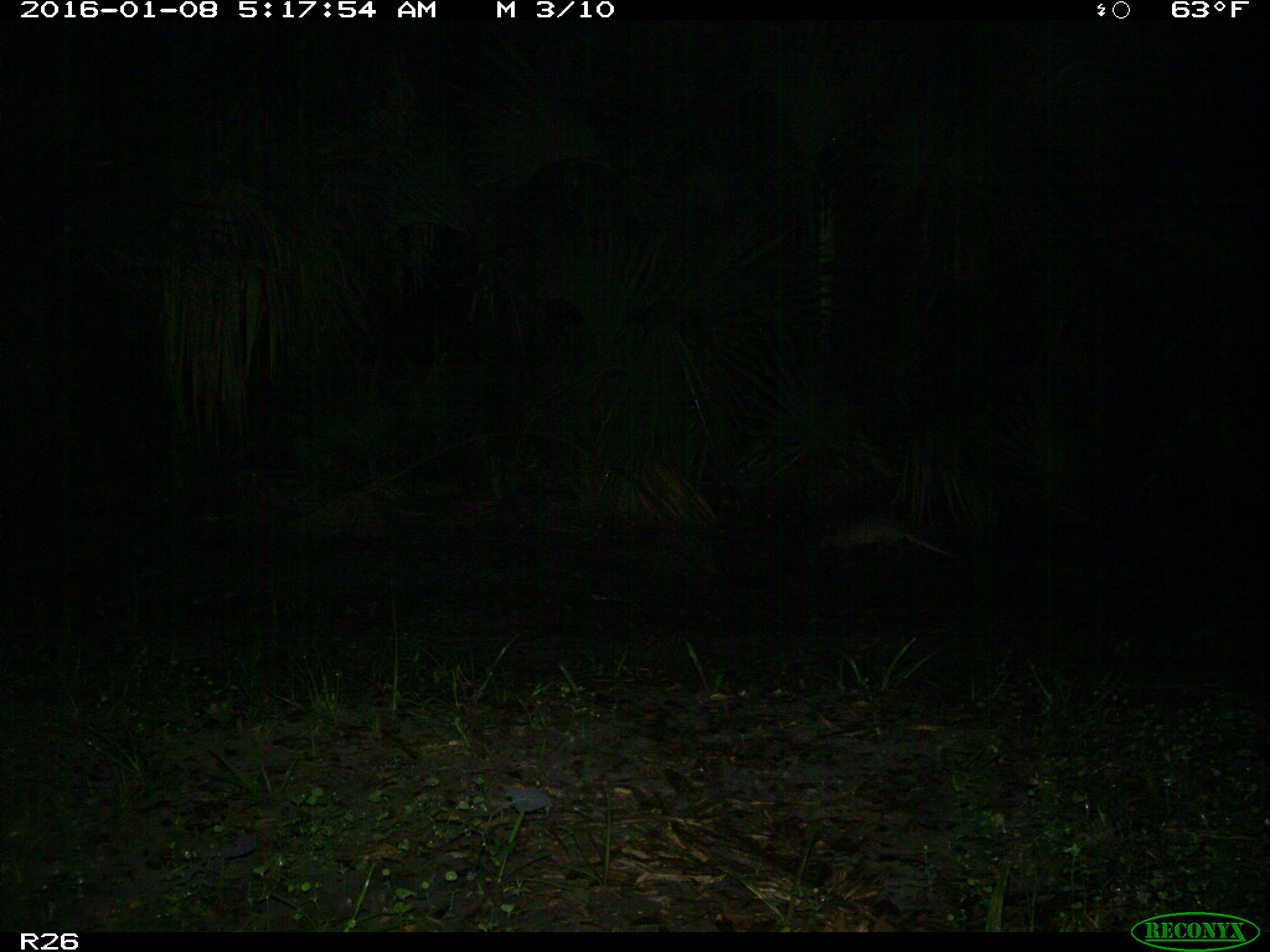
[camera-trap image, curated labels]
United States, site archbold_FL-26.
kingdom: Animalia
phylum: Chordata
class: Mammalia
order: Cingulata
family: Dasypodidae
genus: Dasypus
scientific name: Dasypus novemcinctus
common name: nine-banded armadillo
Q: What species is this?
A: Dasypus novemcinctus (nine-banded armadillo).